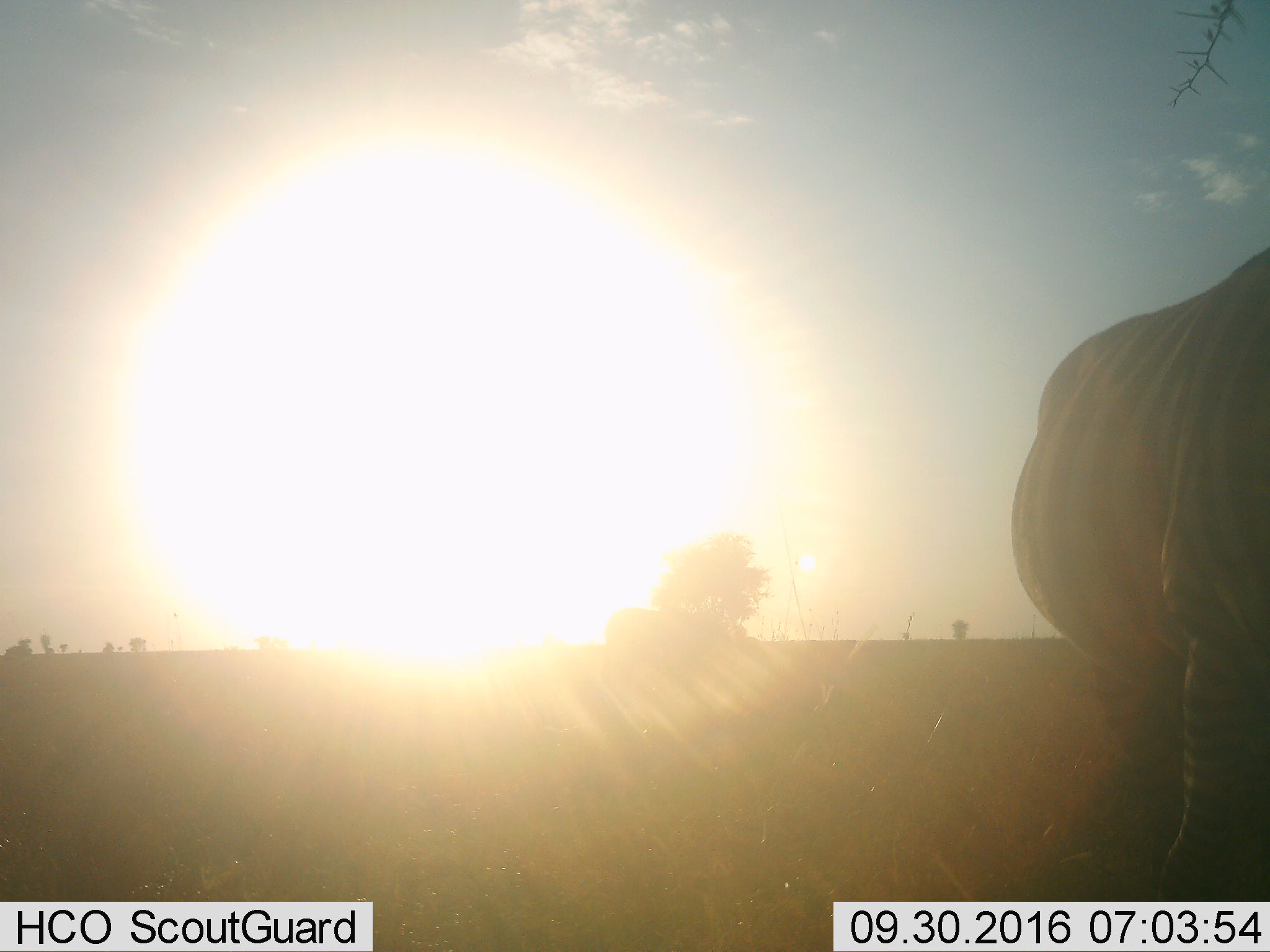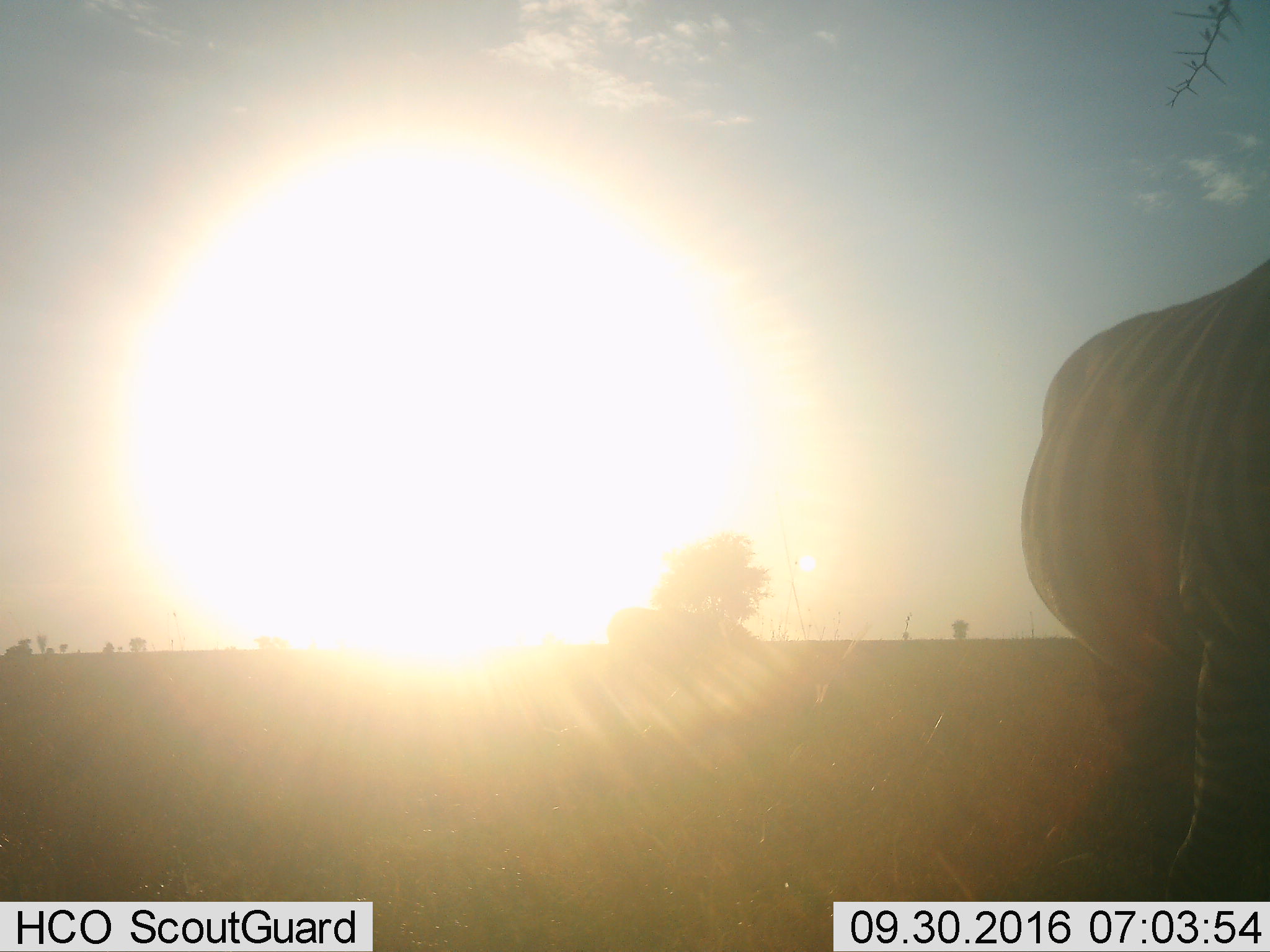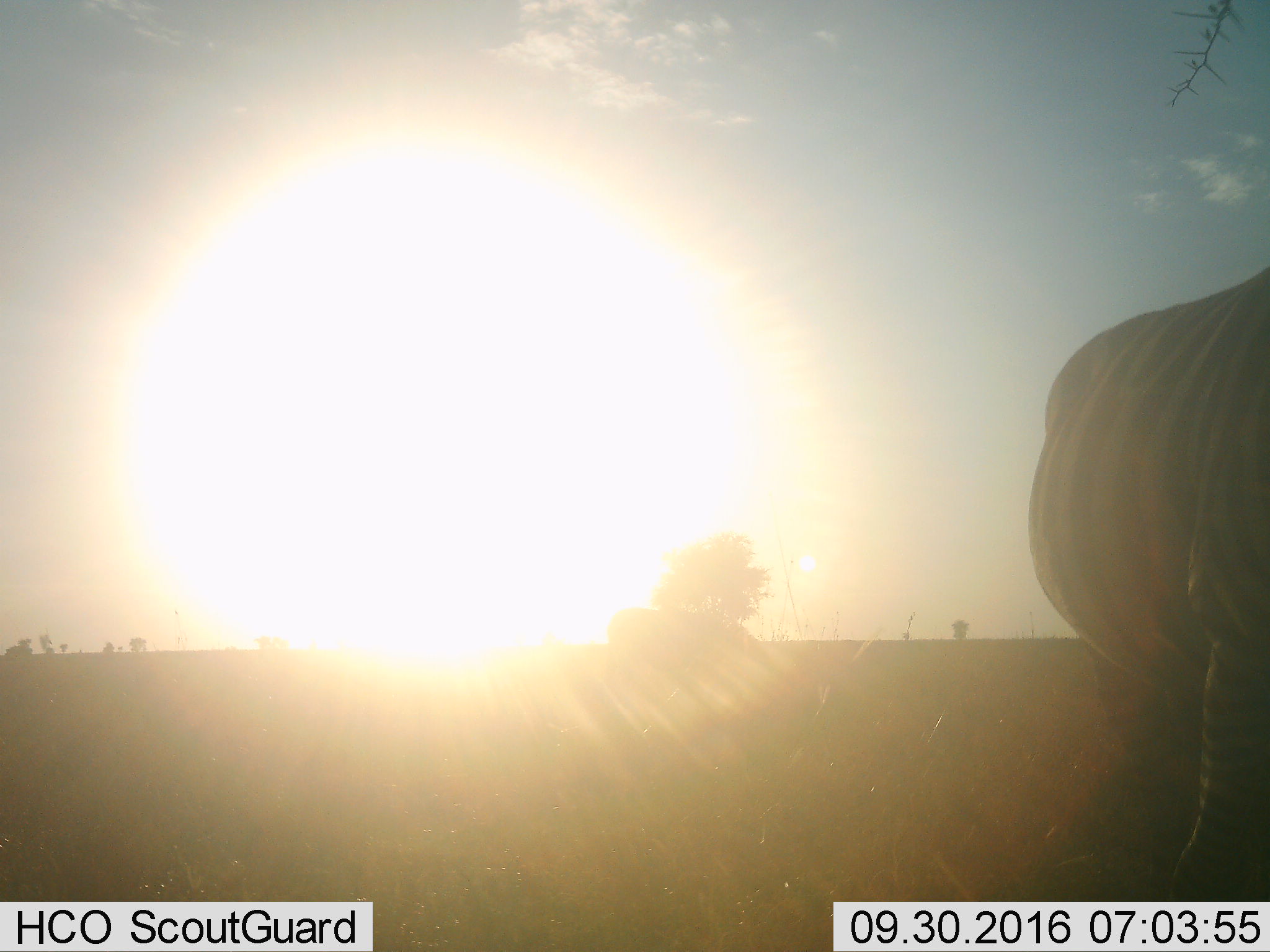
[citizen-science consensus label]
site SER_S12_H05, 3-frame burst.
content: unidentified animal